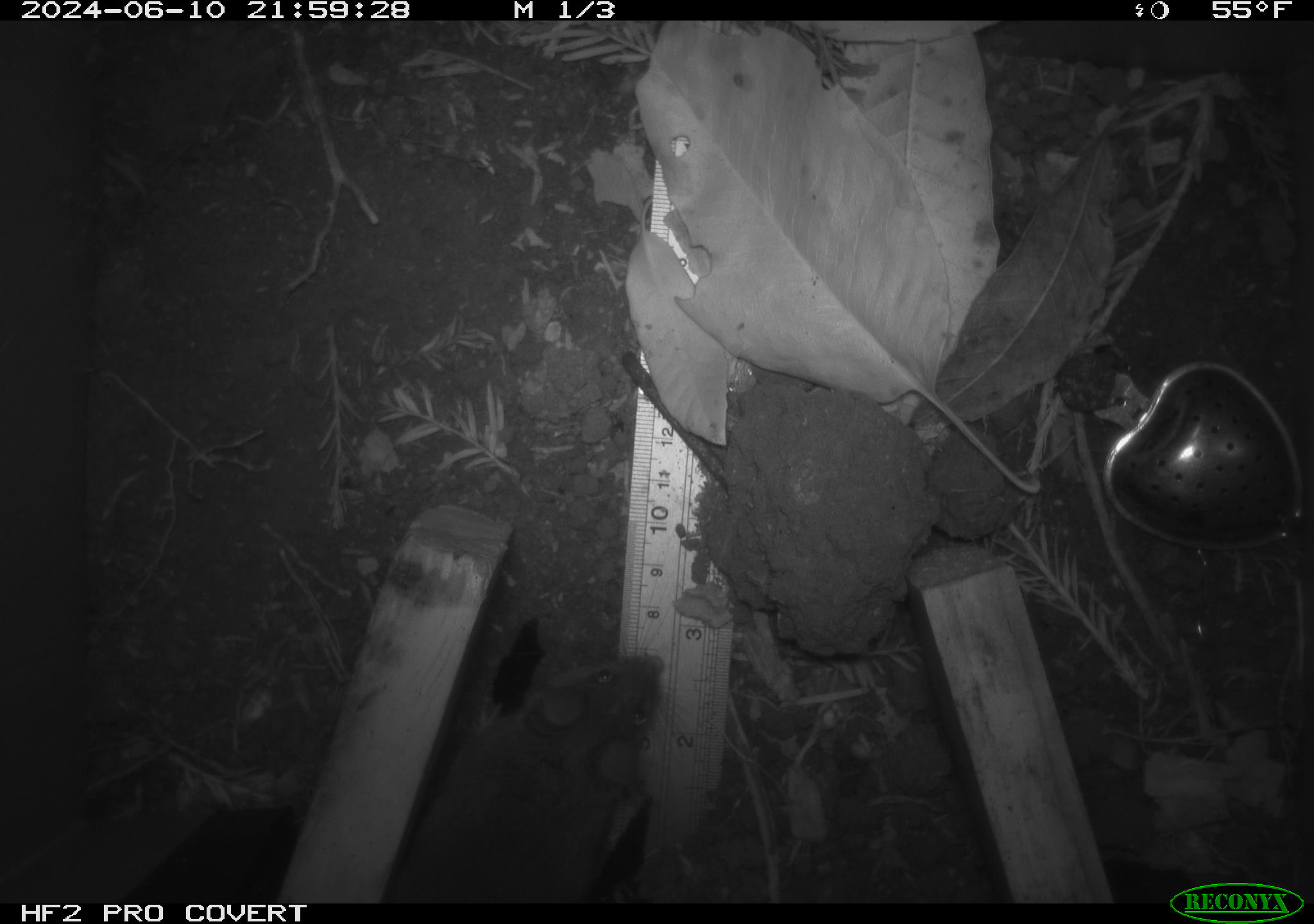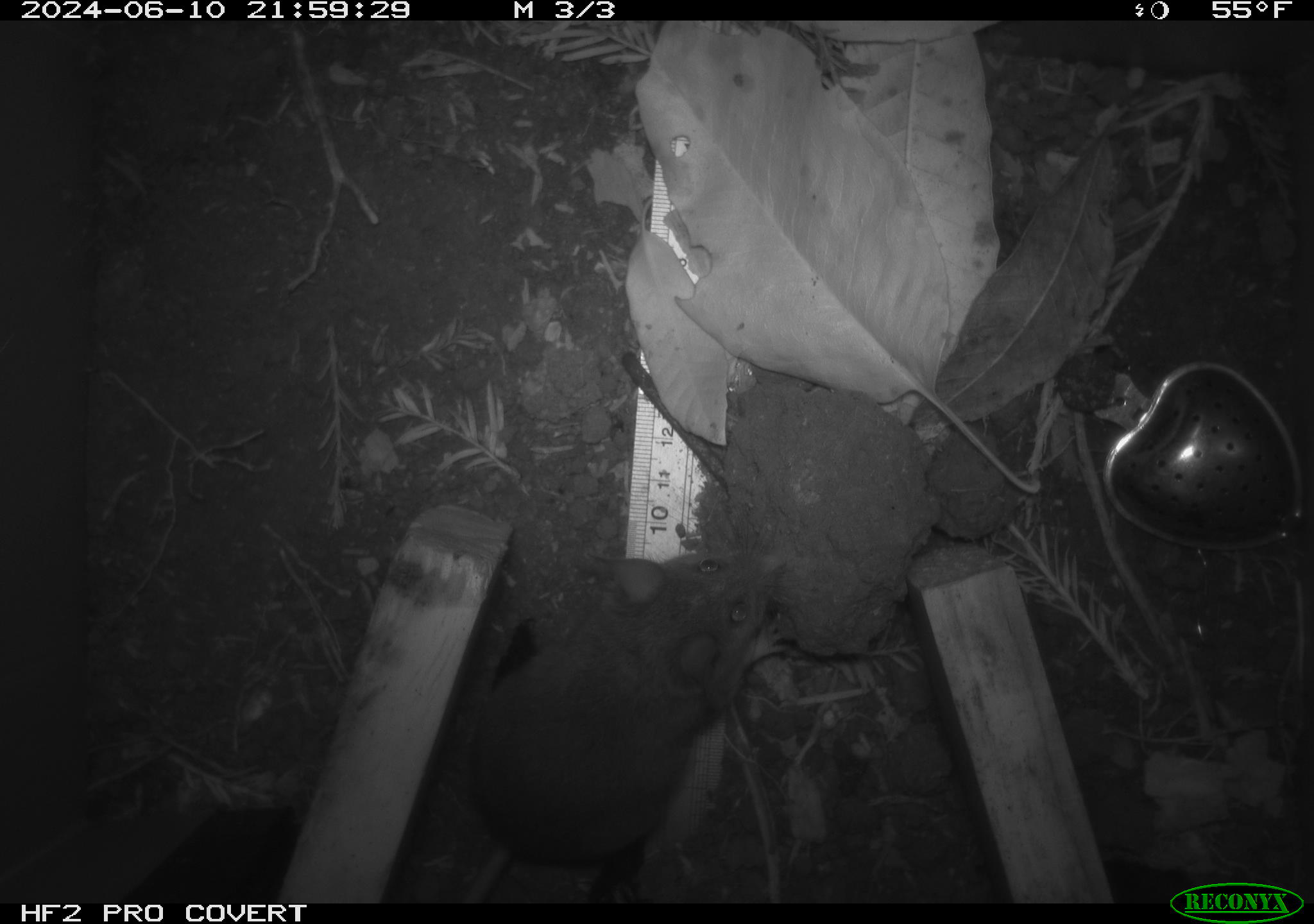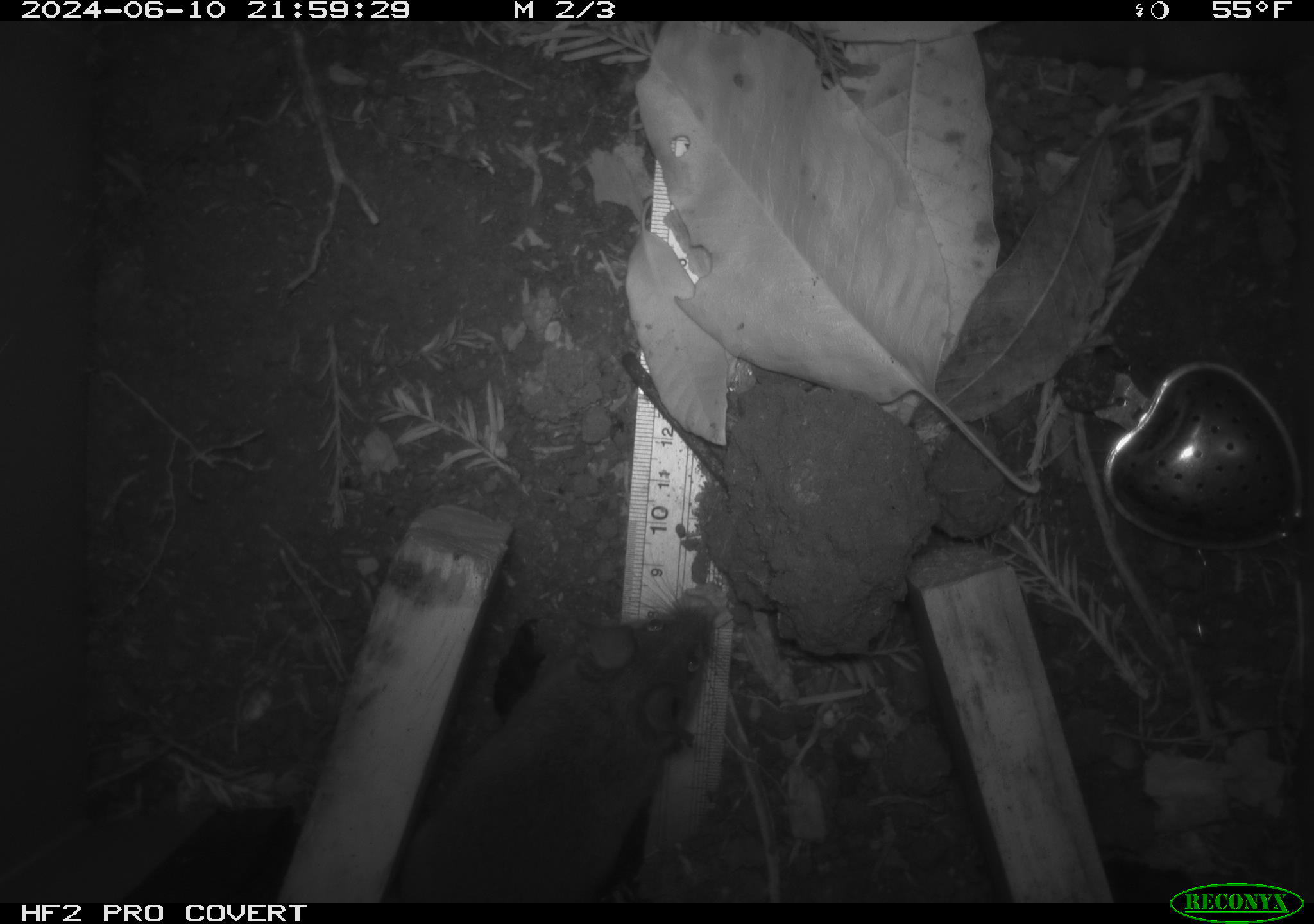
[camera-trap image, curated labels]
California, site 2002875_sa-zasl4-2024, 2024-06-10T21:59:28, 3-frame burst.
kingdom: Animalia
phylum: Chordata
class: Mammalia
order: Rodentia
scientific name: Rodentia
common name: rodent